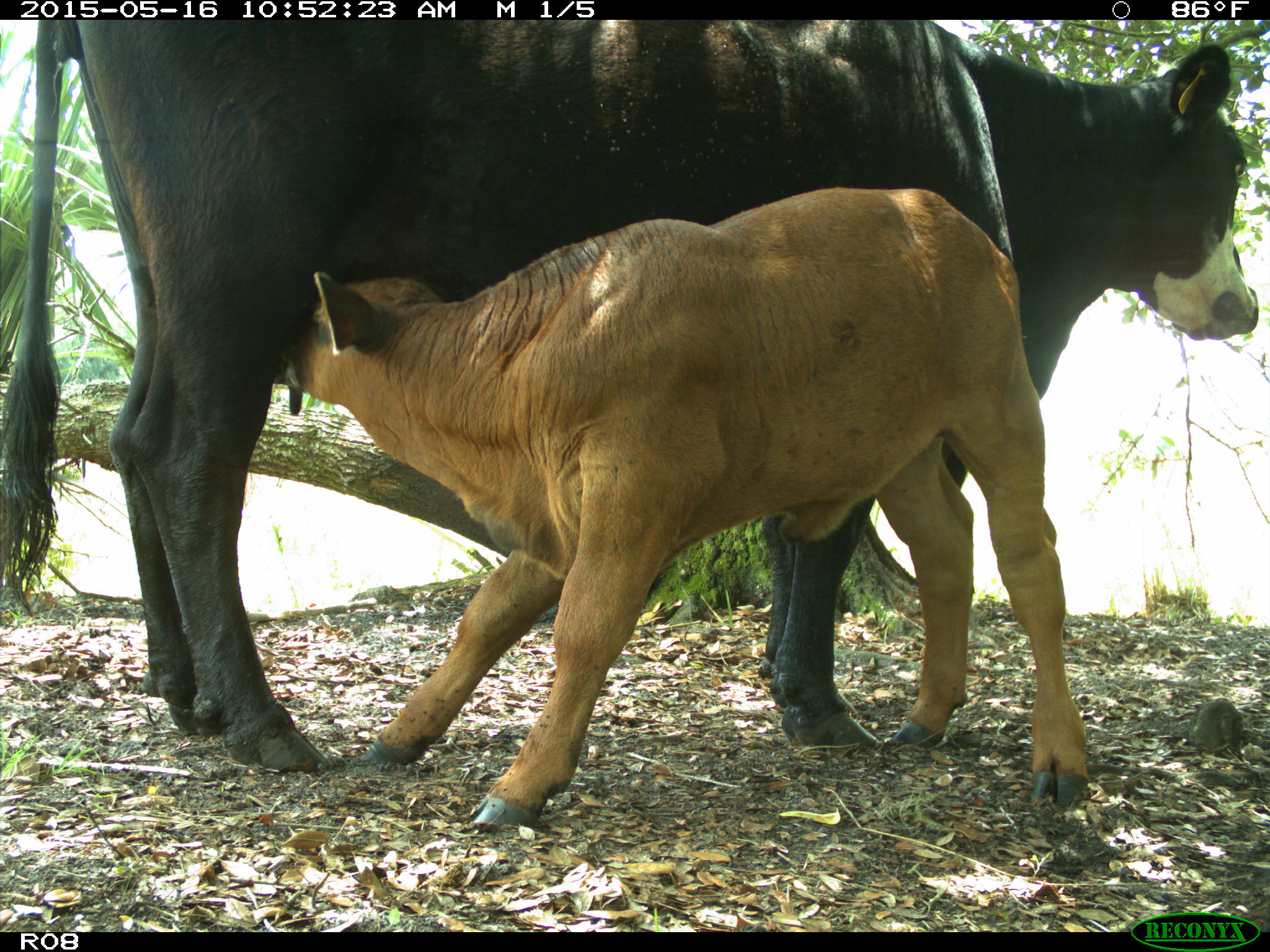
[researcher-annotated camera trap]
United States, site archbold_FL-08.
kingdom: Animalia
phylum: Chordata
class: Mammalia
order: Artiodactyla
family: Bovidae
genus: Bos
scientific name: Bos taurus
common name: domestic cow